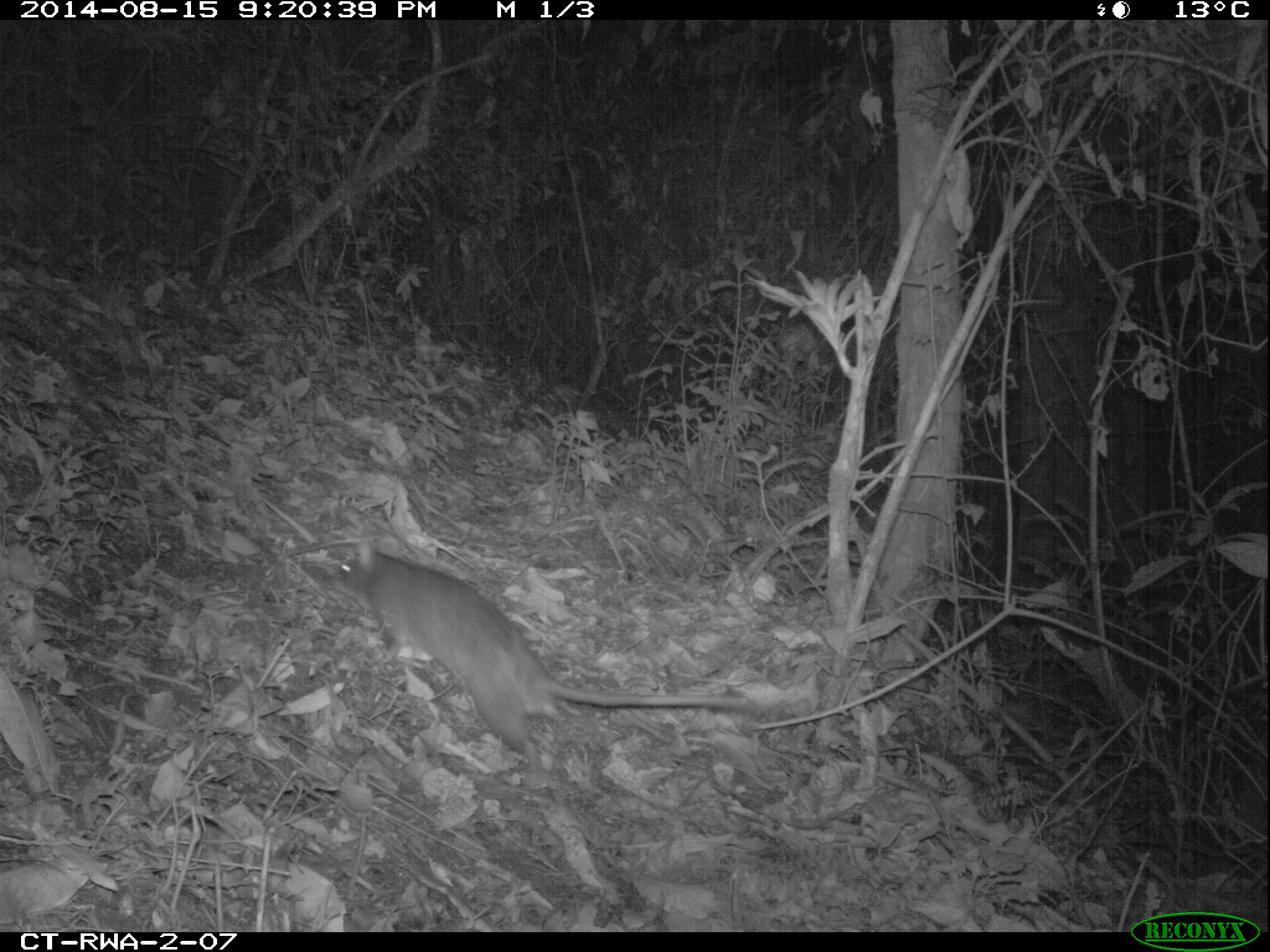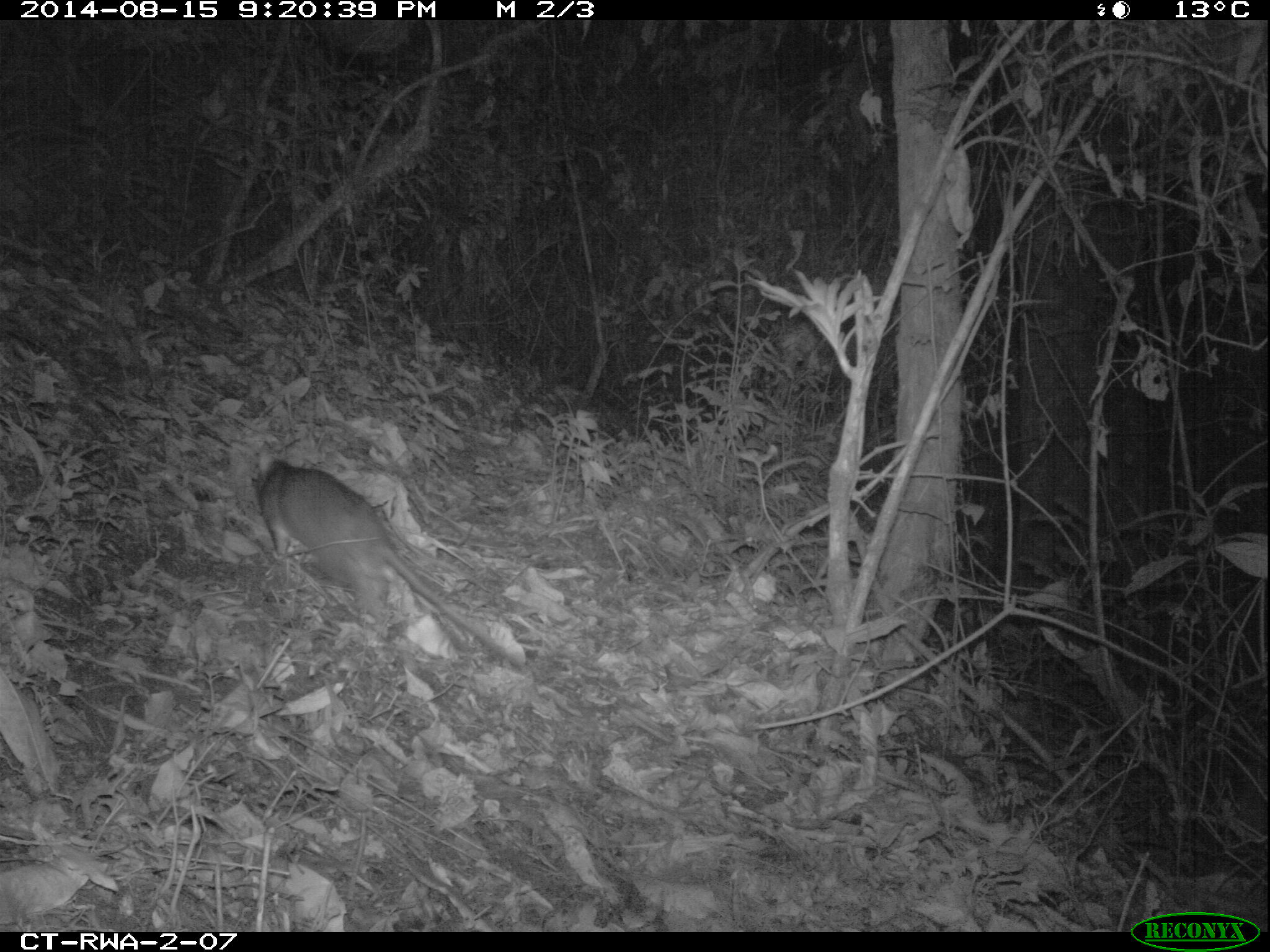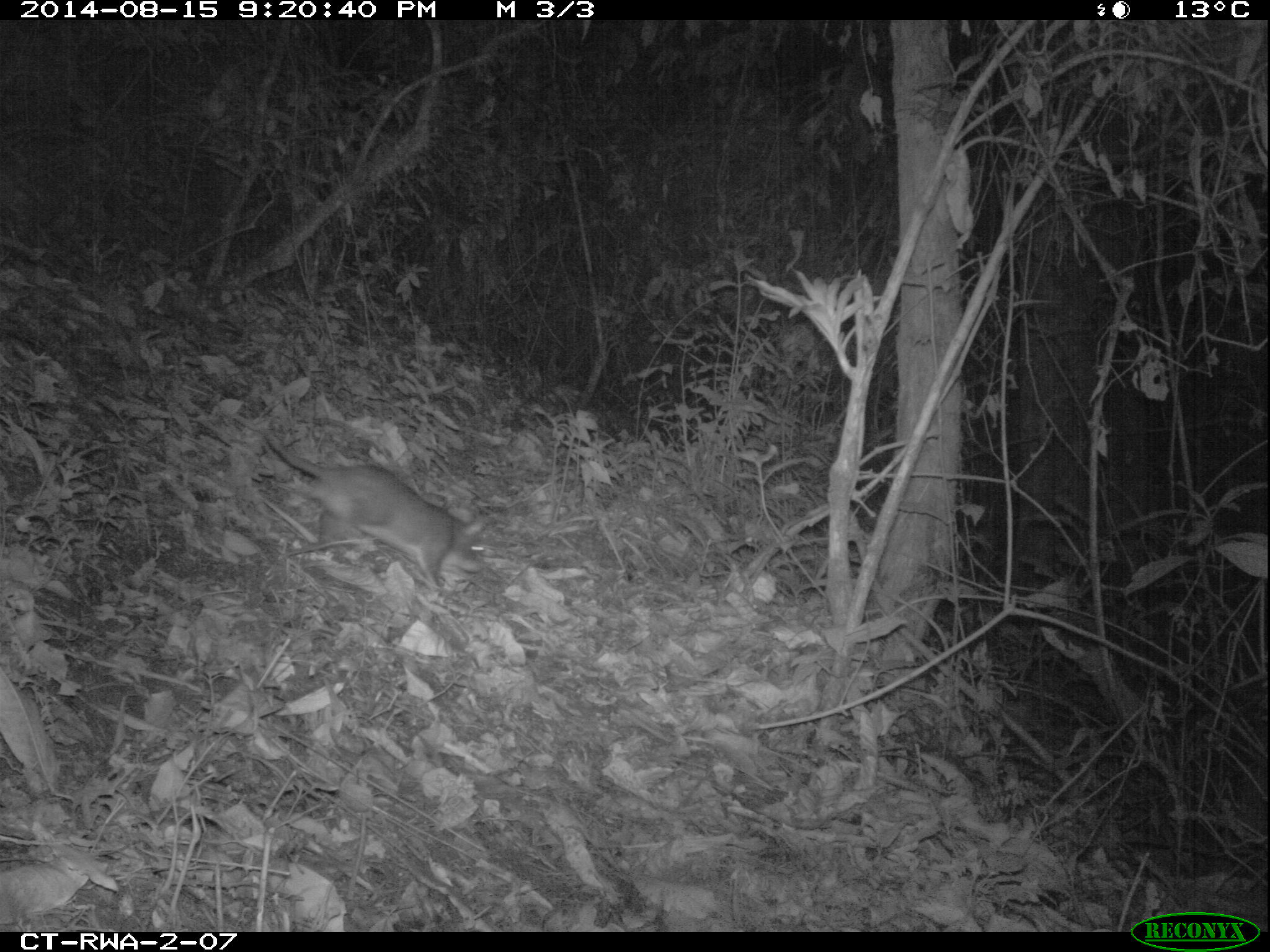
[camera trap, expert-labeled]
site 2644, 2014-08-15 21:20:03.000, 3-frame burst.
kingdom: Animalia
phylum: Chordata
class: Mammalia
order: Rodentia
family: Nesomyidae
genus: Cricetomys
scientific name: Cricetomys gambianus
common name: african giant pouched rat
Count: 1.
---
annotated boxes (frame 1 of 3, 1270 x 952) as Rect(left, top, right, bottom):
cricetomys gambianus: Rect(327, 532, 754, 790)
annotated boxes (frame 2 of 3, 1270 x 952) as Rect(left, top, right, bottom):
cricetomys gambianus: Rect(248, 455, 526, 671)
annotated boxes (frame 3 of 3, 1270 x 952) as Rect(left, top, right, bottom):
cricetomys gambianus: Rect(225, 410, 496, 597)